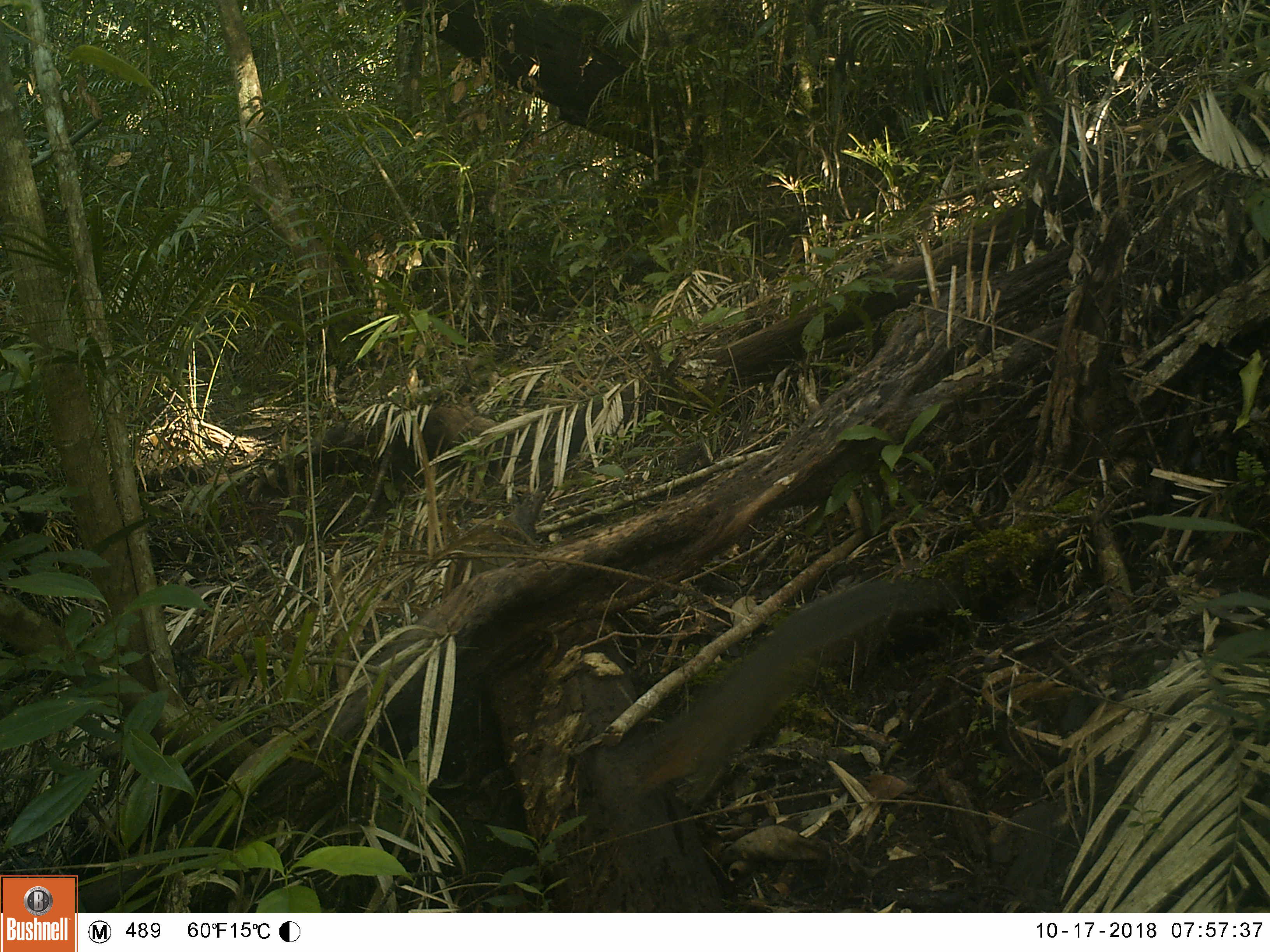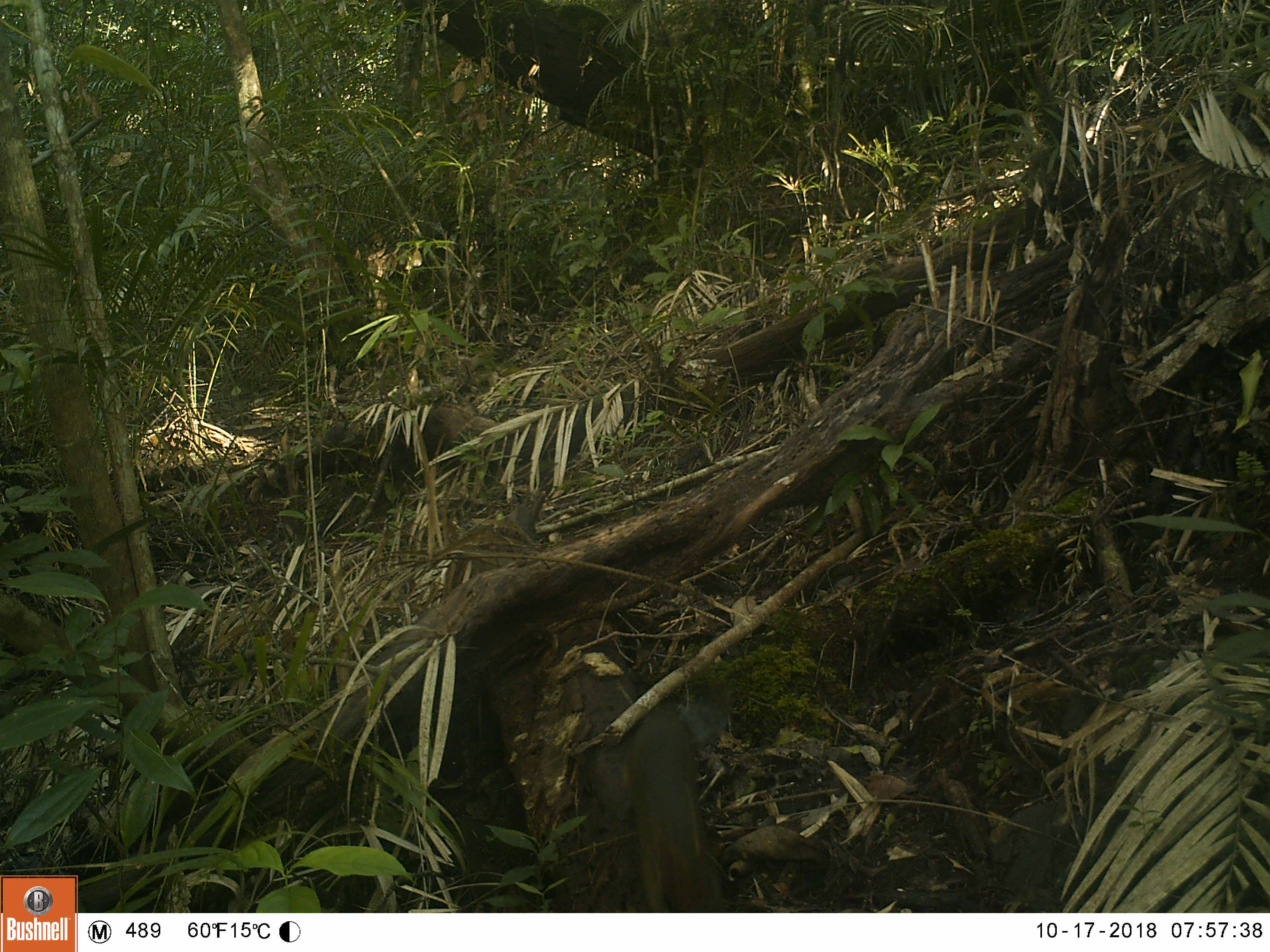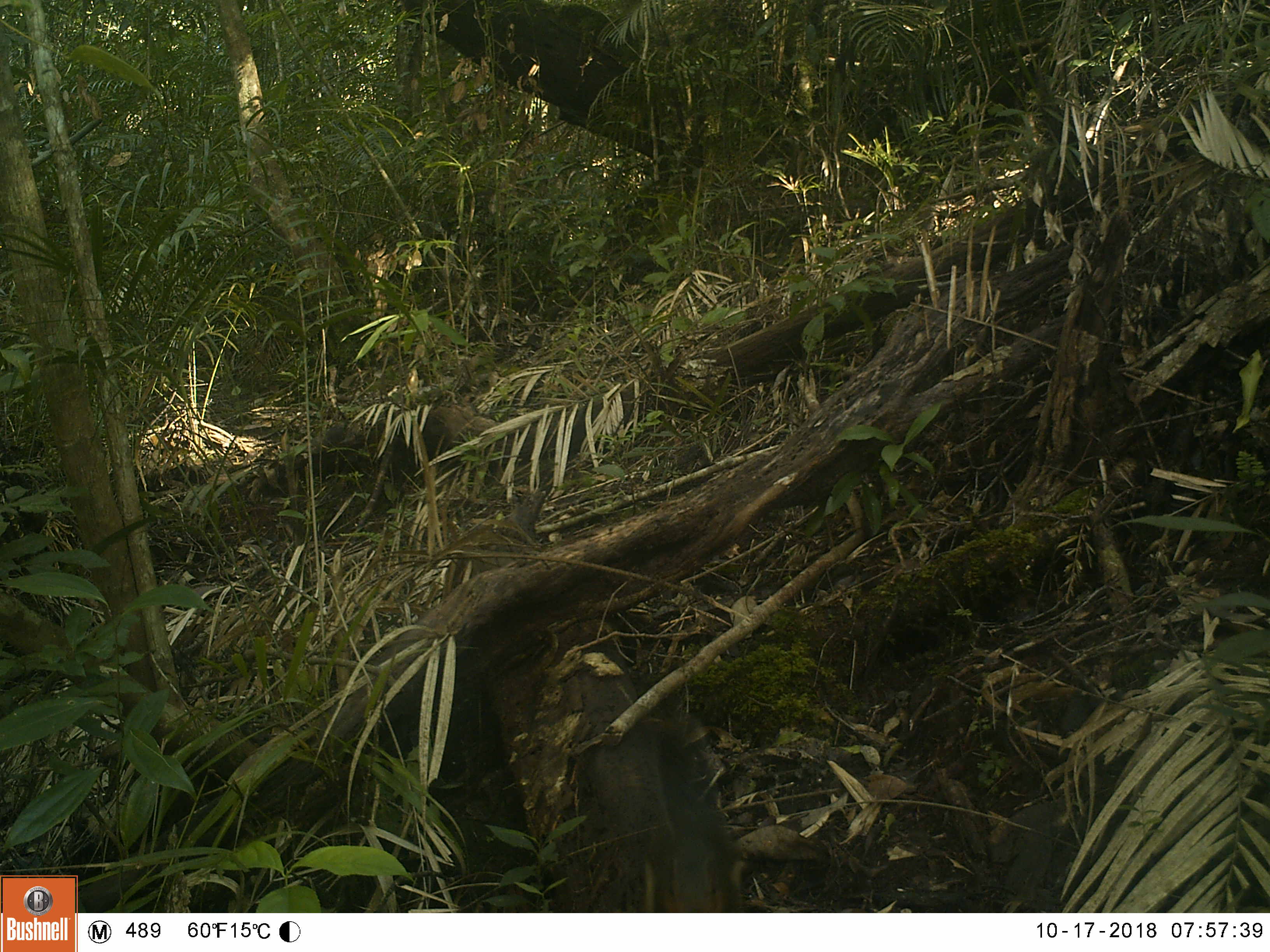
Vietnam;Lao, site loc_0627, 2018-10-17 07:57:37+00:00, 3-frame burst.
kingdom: Animalia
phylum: Chordata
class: Mammalia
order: Rodentia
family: Sciuridae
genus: Dremomys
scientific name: Dremomys rufigenis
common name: red-cheeked squirrel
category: red cheeked squirrel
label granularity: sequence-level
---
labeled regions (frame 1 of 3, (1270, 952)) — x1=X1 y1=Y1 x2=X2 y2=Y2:
red cheeked squirrel: x1=618 y1=573 x2=943 y2=805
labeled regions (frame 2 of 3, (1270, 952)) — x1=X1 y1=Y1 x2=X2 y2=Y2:
red cheeked squirrel: x1=617 y1=679 x2=732 y2=912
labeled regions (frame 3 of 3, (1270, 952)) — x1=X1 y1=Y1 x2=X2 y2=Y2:
red cheeked squirrel: x1=642 y1=706 x2=736 y2=912